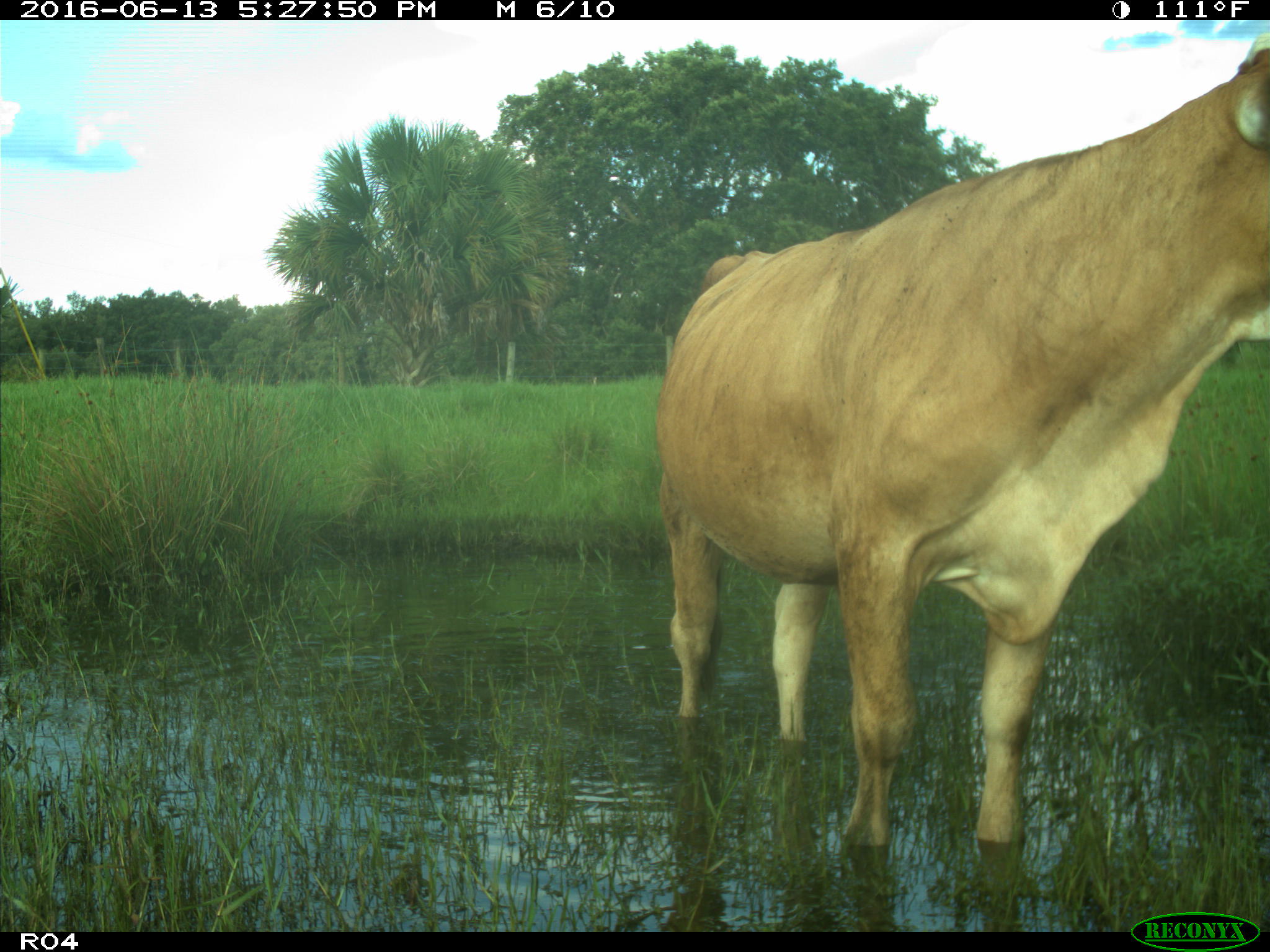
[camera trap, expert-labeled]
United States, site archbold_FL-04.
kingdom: Animalia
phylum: Chordata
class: Mammalia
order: Artiodactyla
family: Bovidae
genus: Bos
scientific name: Bos taurus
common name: domestic cow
Bos taurus (domestic cow).